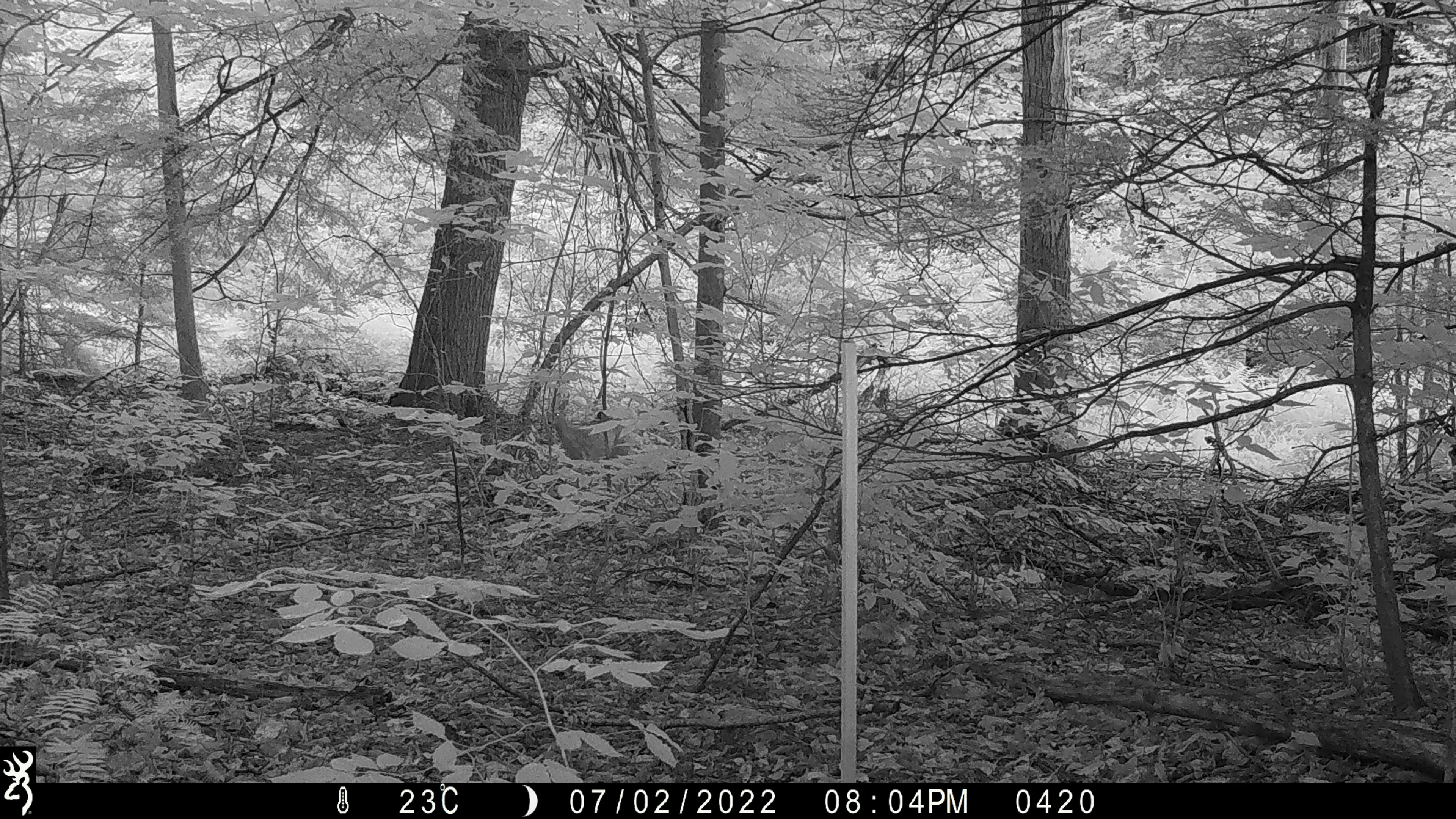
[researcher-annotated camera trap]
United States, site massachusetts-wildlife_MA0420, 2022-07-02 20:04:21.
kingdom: Animalia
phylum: Chordata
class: Mammalia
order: Artiodactyla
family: Cervidae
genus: Odocoileus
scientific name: Odocoileus virginianus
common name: white-tailed deer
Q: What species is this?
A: White-tailed deer (Odocoileus virginianus).